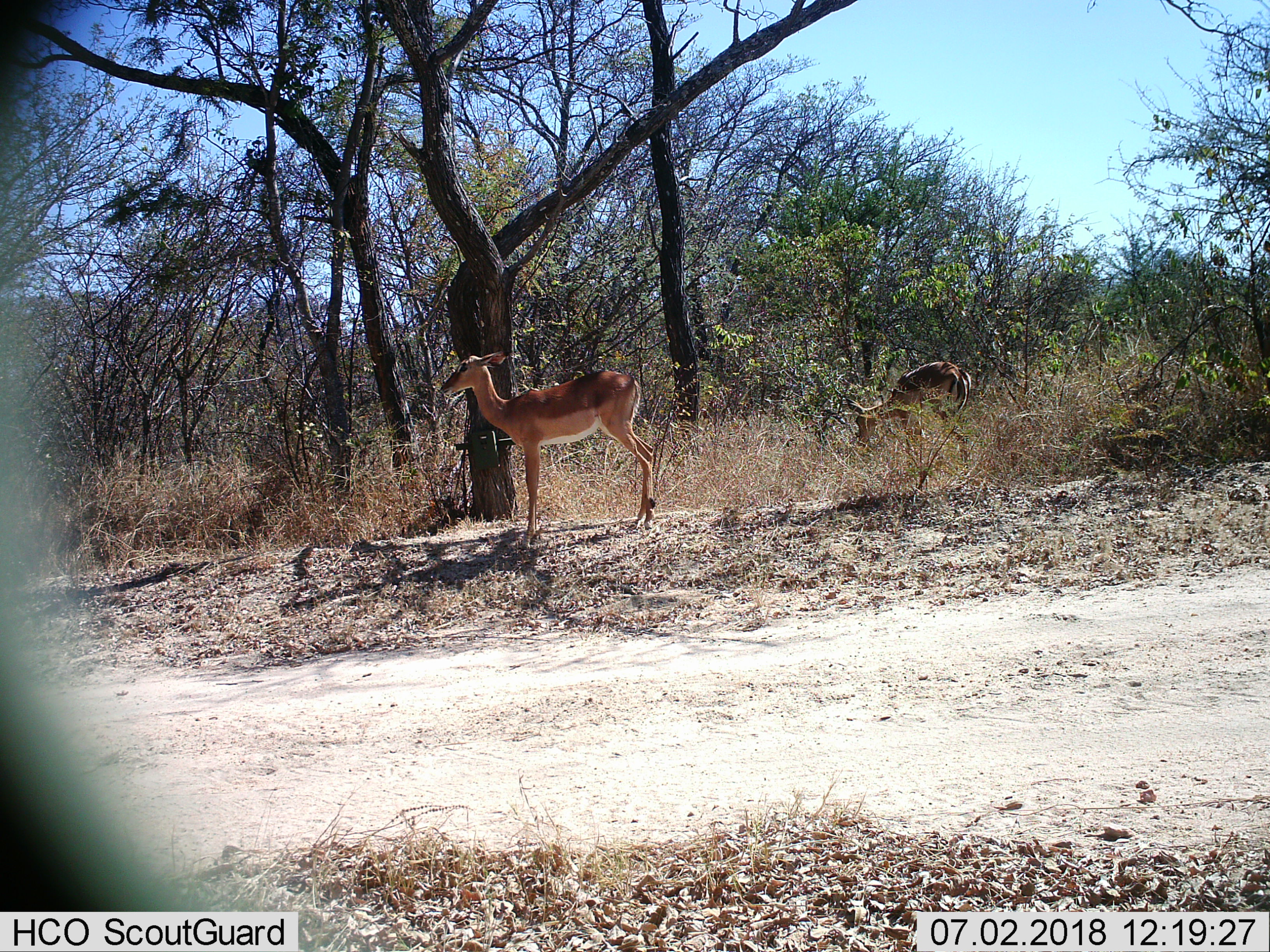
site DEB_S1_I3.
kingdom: Animalia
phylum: Chordata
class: Mammalia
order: Artiodactyla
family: Bovidae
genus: Aepyceros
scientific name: Aepyceros melampus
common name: impala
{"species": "impala (Aepyceros melampus)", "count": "2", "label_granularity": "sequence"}